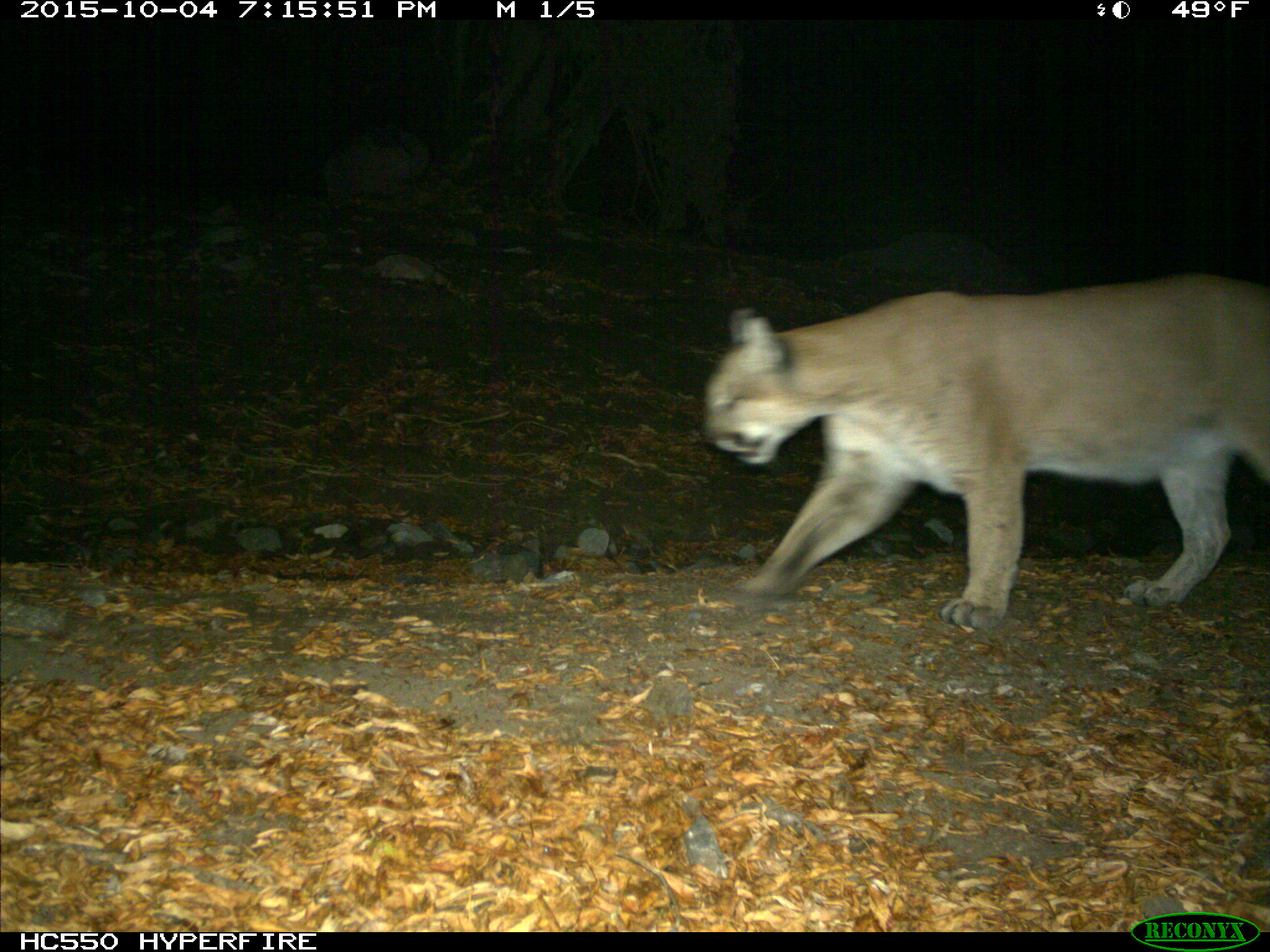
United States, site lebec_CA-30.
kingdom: Animalia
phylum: Chordata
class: Mammalia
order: Carnivora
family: Felidae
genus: Puma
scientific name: Puma concolor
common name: mountain lion